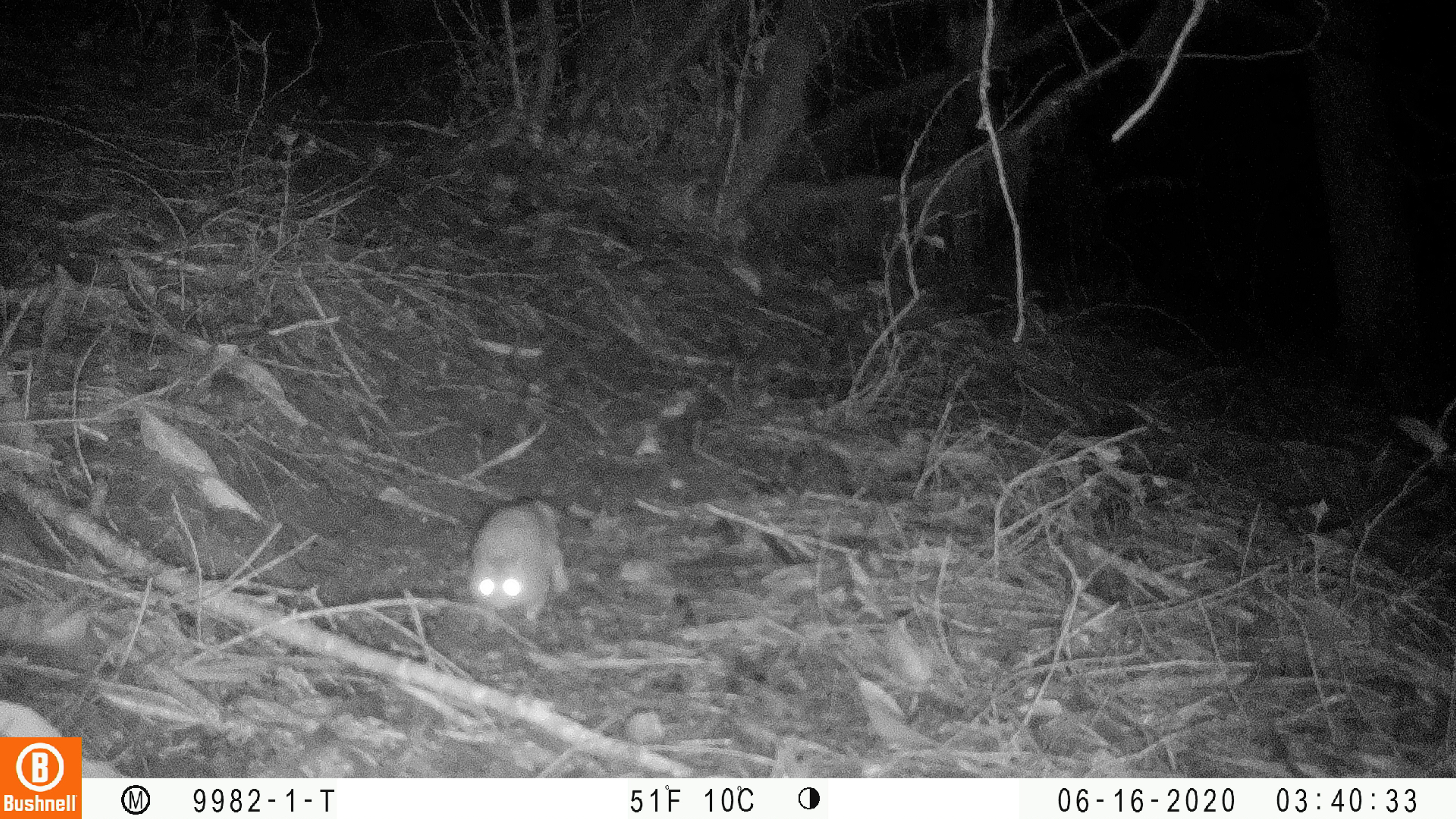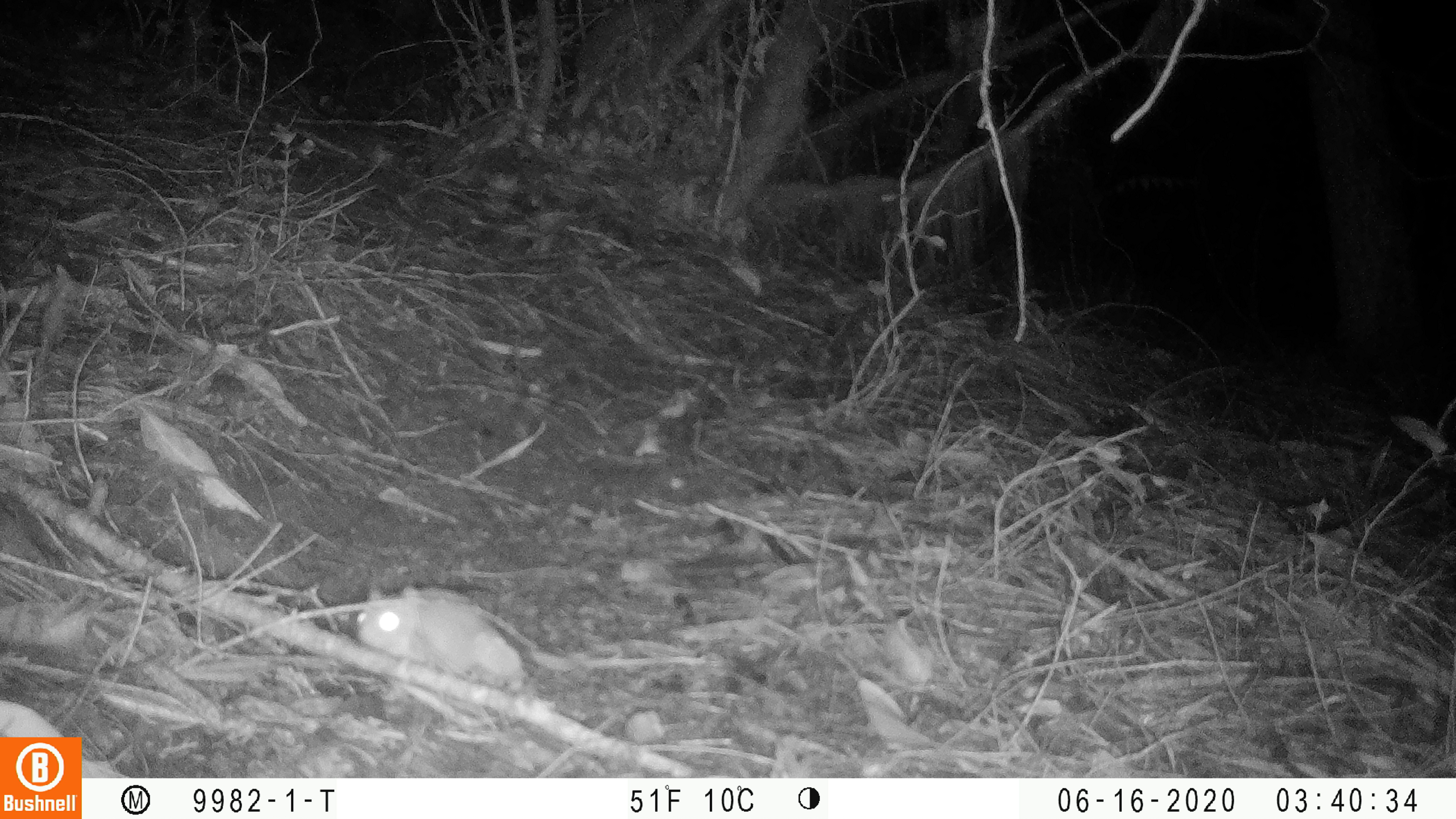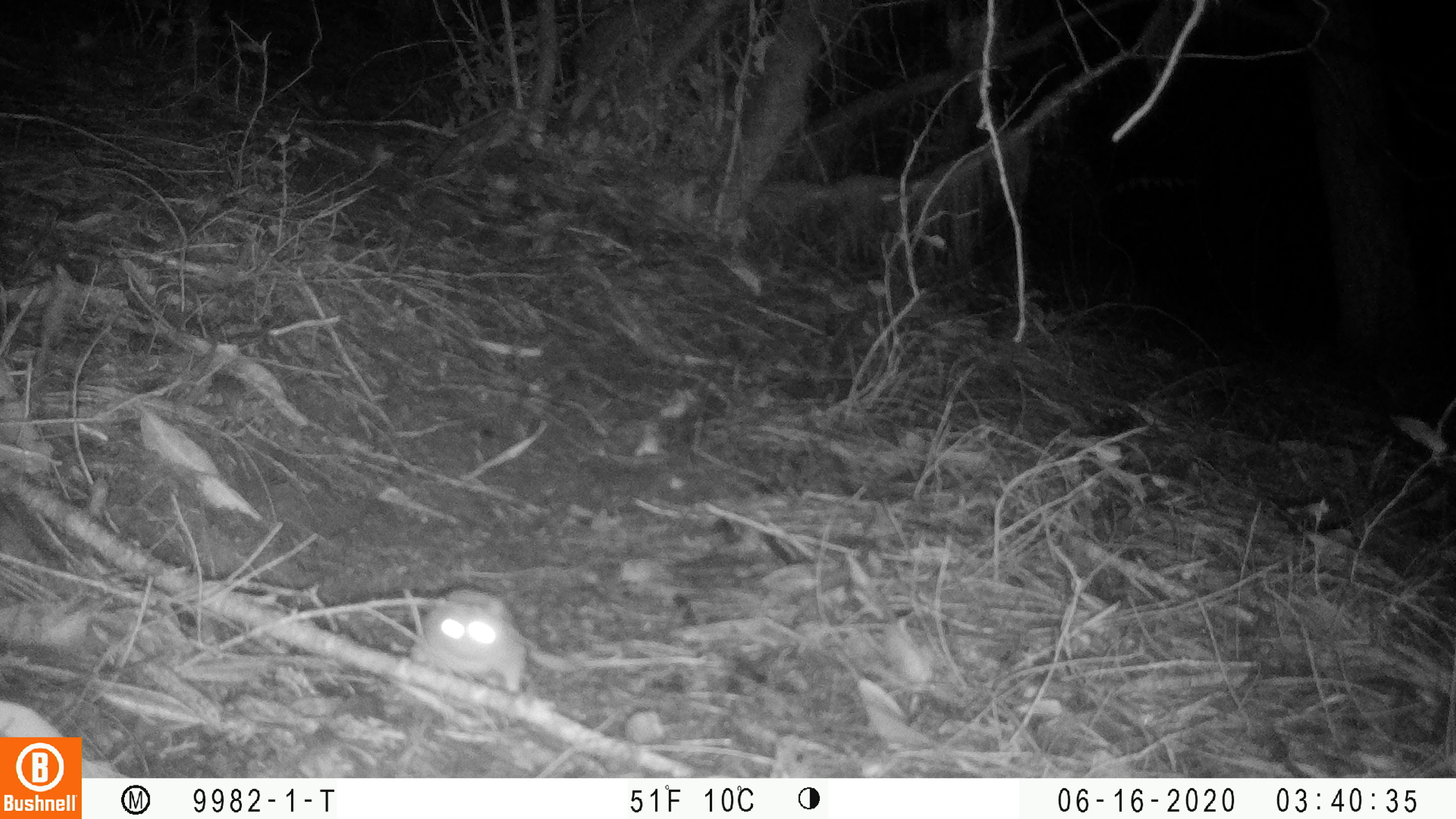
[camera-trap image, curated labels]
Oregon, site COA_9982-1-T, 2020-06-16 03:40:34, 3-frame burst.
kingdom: Animalia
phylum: Chordata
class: Mammalia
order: Rodentia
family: Sciuridae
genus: Glaucomys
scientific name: Glaucomys oregonensis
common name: humboldt's flying squirrel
Humboldt's flying squirrel (Glaucomys oregonensis).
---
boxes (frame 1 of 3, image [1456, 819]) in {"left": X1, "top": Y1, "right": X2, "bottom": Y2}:
humboldt's flying squirrel: {"left": 458, "top": 476, "right": 575, "bottom": 638}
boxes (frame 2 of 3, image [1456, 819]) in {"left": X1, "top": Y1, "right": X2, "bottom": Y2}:
humboldt's flying squirrel: {"left": 340, "top": 562, "right": 554, "bottom": 699}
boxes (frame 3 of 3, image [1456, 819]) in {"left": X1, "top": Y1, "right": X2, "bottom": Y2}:
humboldt's flying squirrel: {"left": 399, "top": 576, "right": 541, "bottom": 705}